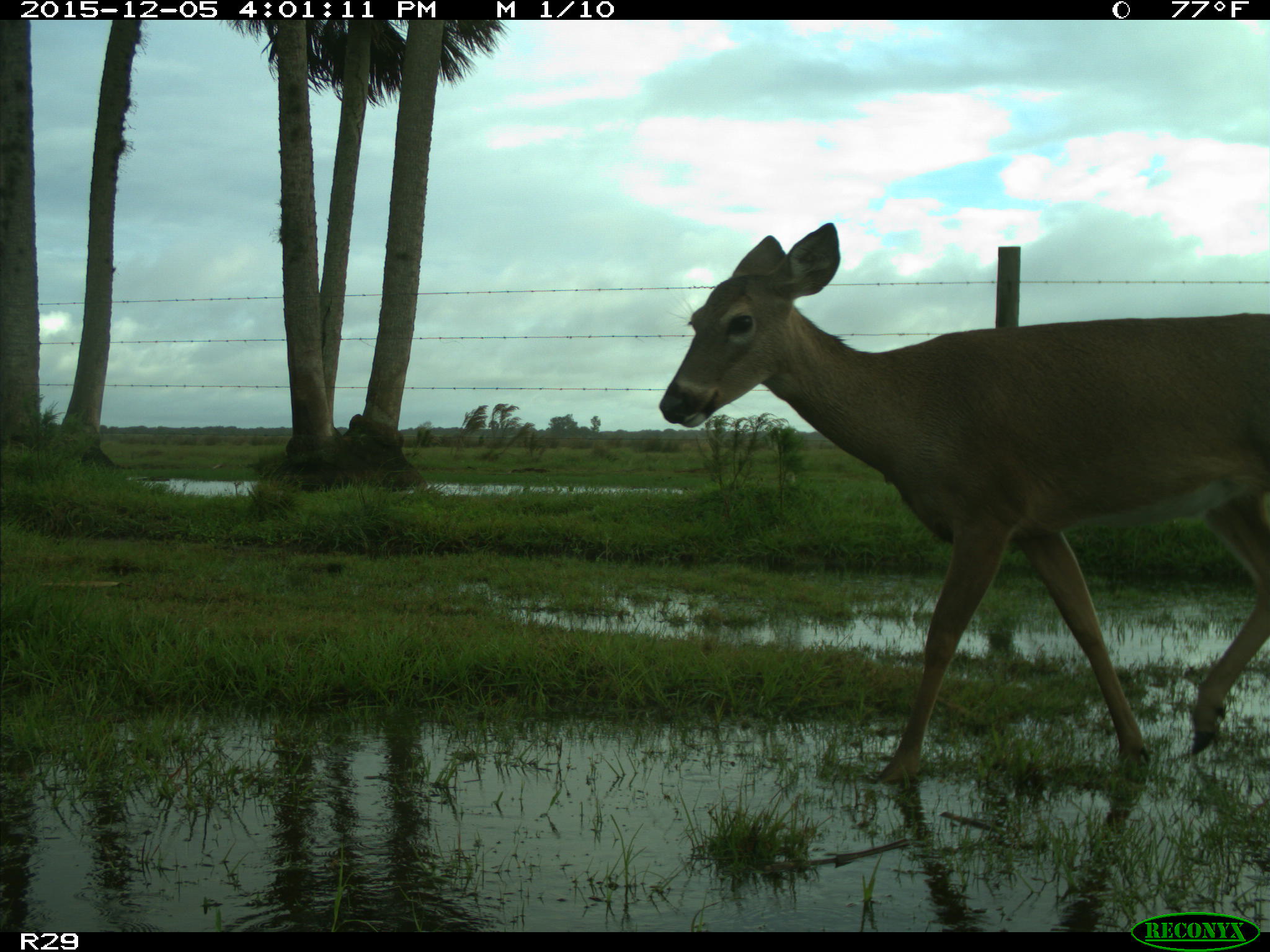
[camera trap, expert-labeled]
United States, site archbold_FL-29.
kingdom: Animalia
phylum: Chordata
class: Mammalia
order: Artiodactyla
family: Cervidae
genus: Odocoileus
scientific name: Odocoileus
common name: deer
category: unidentified deer